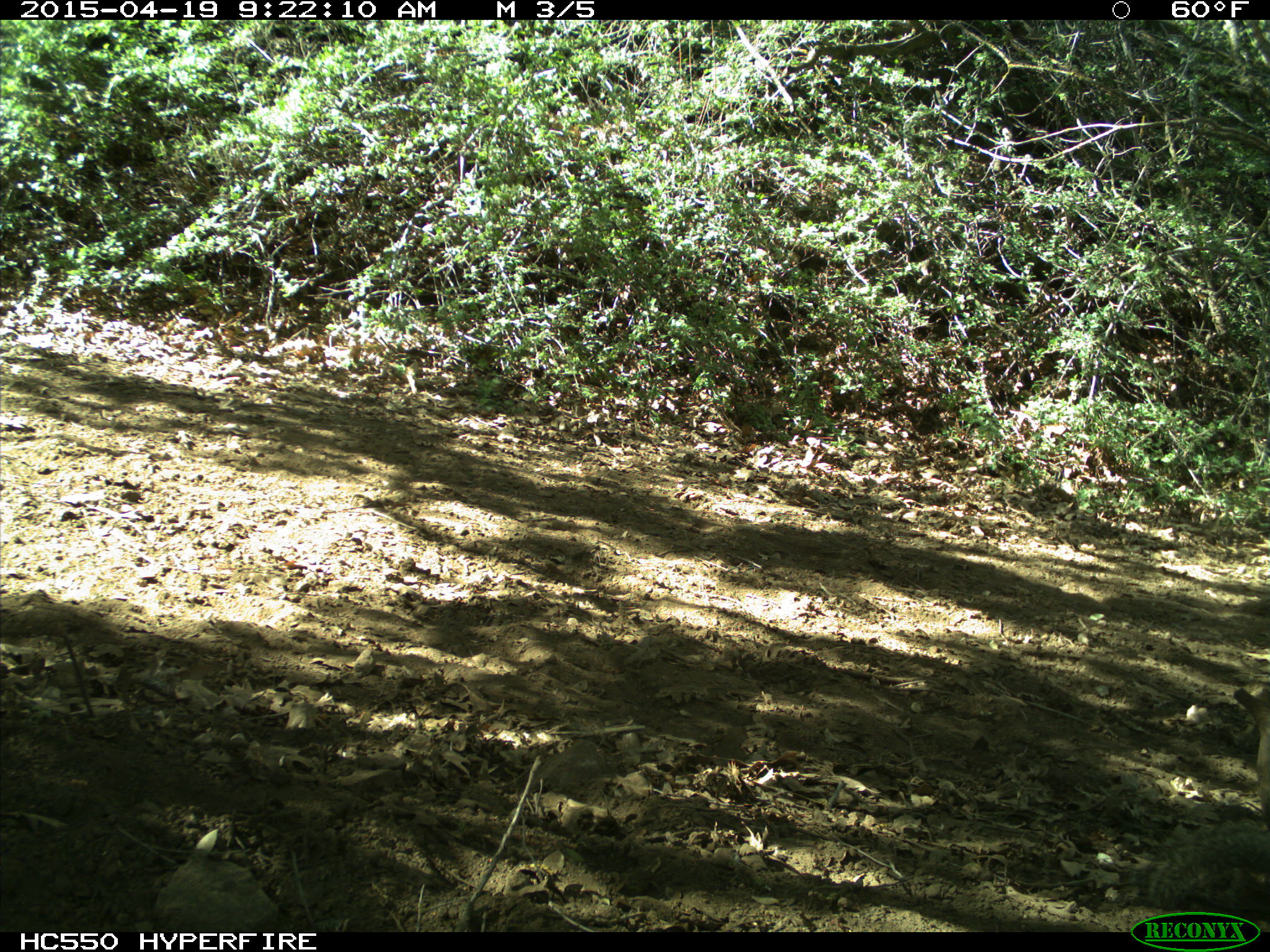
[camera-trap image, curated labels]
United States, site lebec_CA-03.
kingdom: Animalia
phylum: Chordata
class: Mammalia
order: Rodentia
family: Sciuridae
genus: Otospermophilus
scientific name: Otospermophilus beecheyi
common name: california ground squirrel